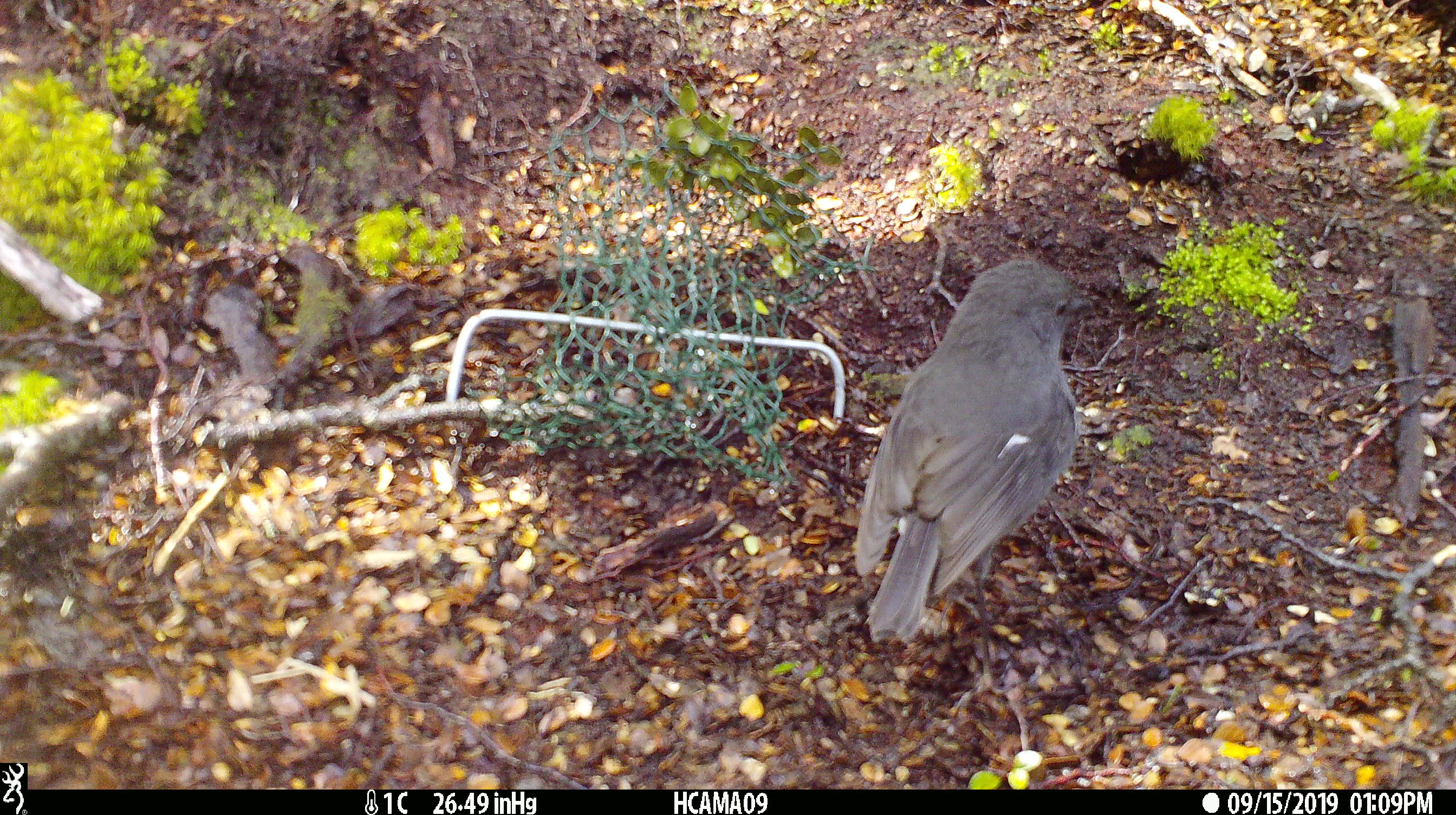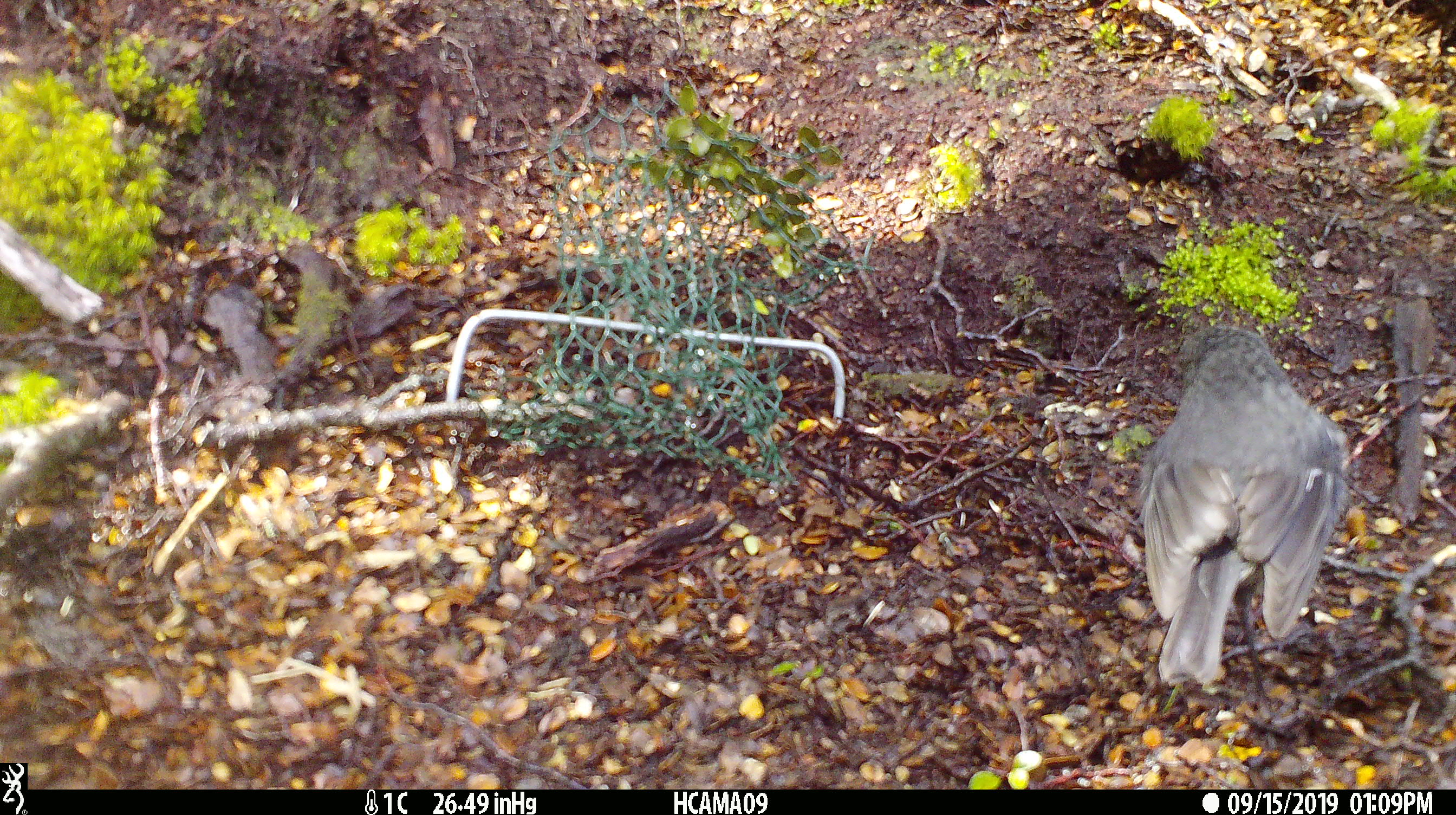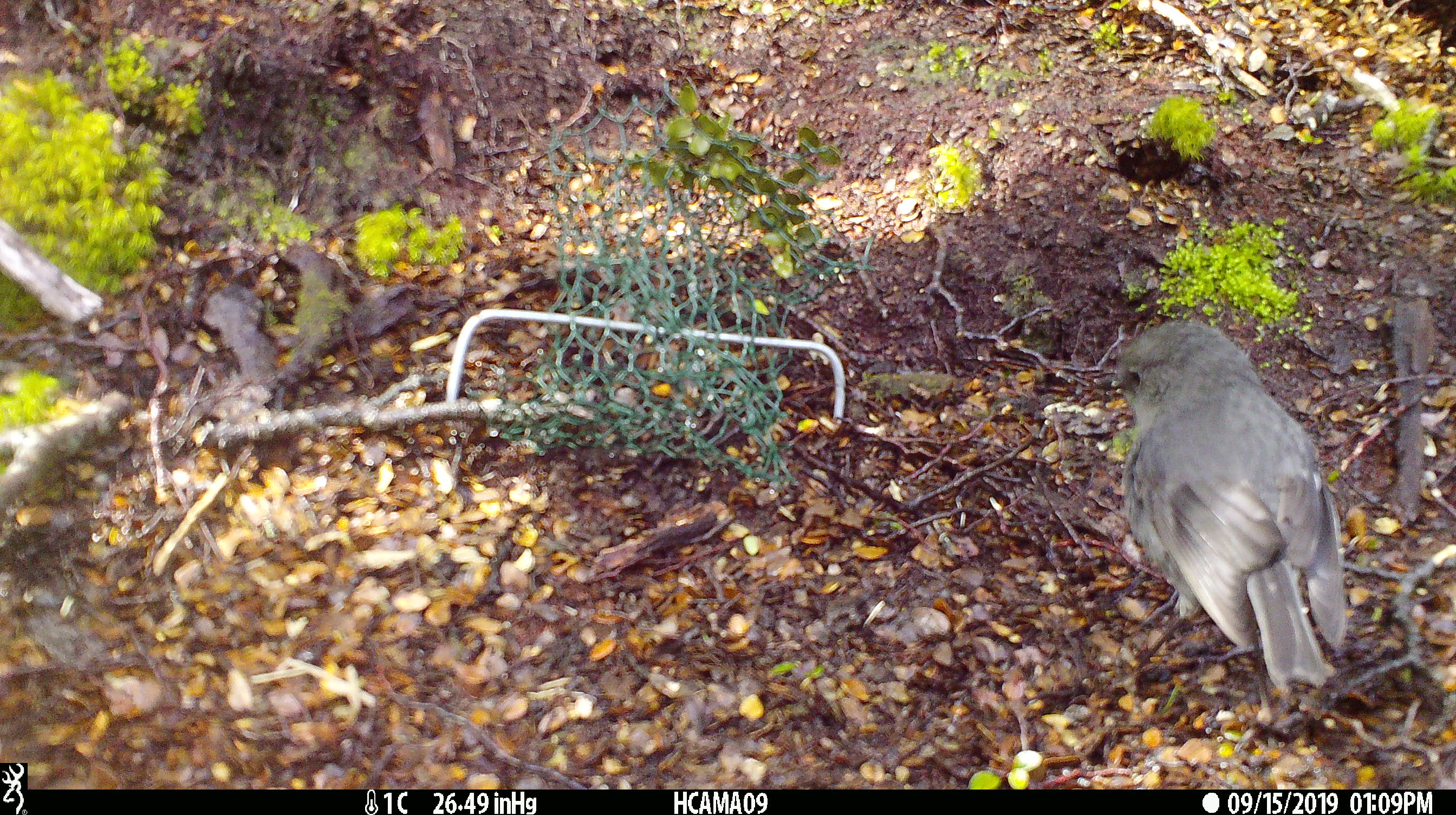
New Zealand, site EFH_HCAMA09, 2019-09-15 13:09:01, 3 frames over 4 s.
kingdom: Animalia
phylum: Chordata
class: Aves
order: Passeriformes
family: Petroicidae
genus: Petroica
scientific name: Petroica australis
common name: new zealand robin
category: robin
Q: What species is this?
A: Robin (new zealand robin) (Petroica australis).